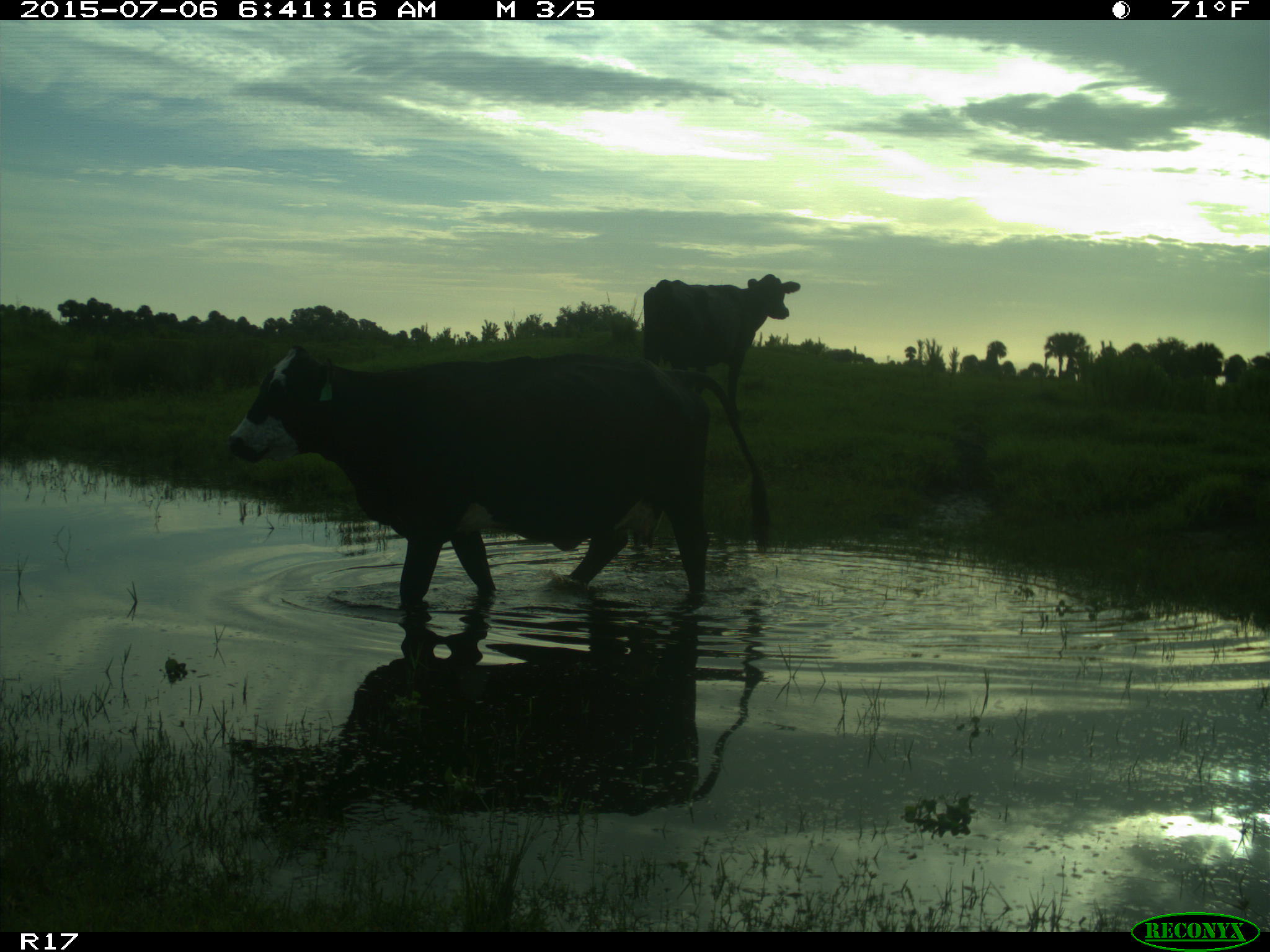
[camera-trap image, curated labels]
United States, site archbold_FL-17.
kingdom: Animalia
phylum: Chordata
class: Mammalia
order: Artiodactyla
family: Bovidae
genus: Bos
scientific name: Bos taurus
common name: domestic cow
Bos taurus (domestic cow).